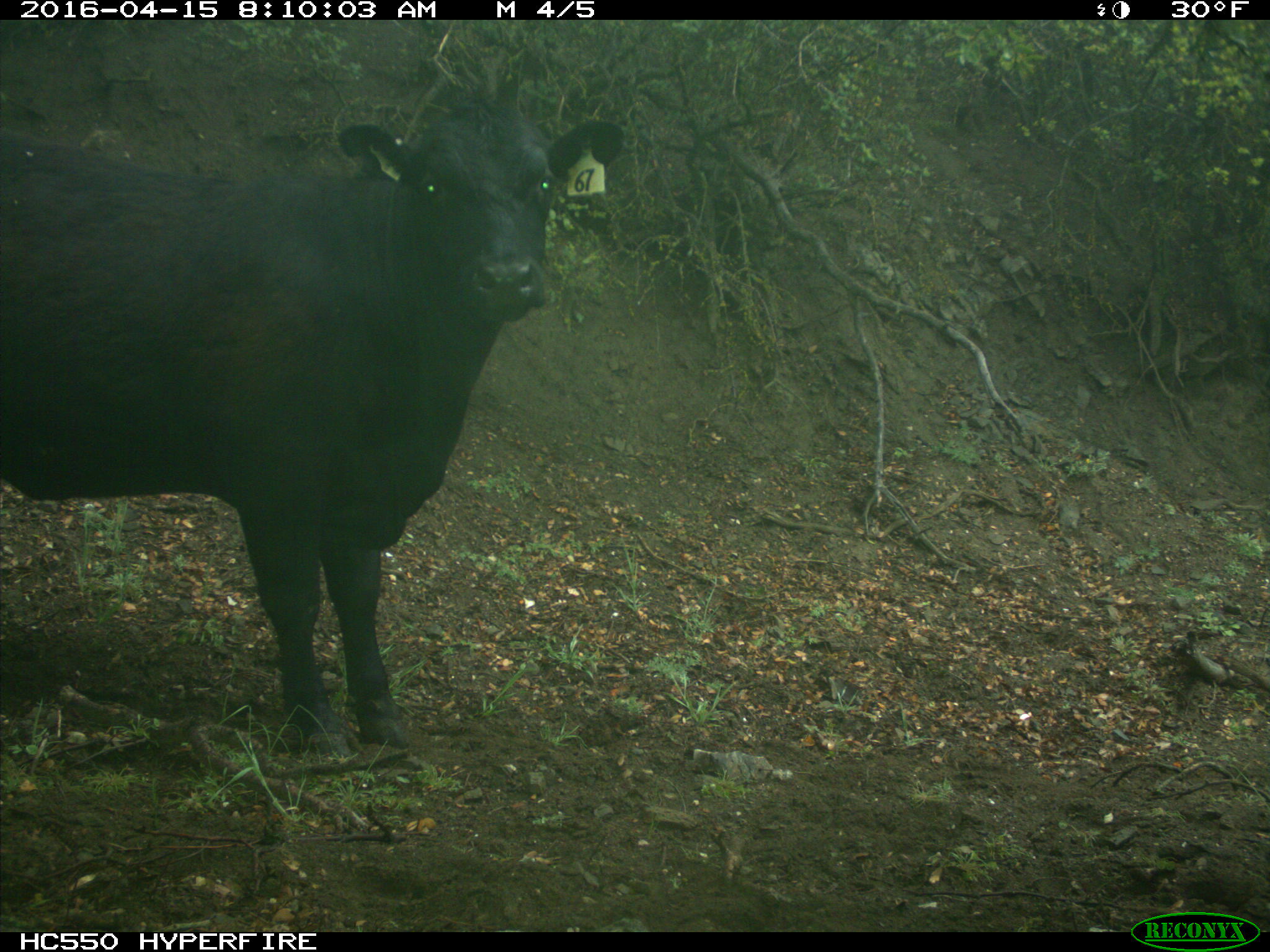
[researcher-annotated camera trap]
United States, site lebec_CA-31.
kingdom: Animalia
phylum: Chordata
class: Mammalia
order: Artiodactyla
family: Bovidae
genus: Bos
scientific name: Bos taurus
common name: domestic cow